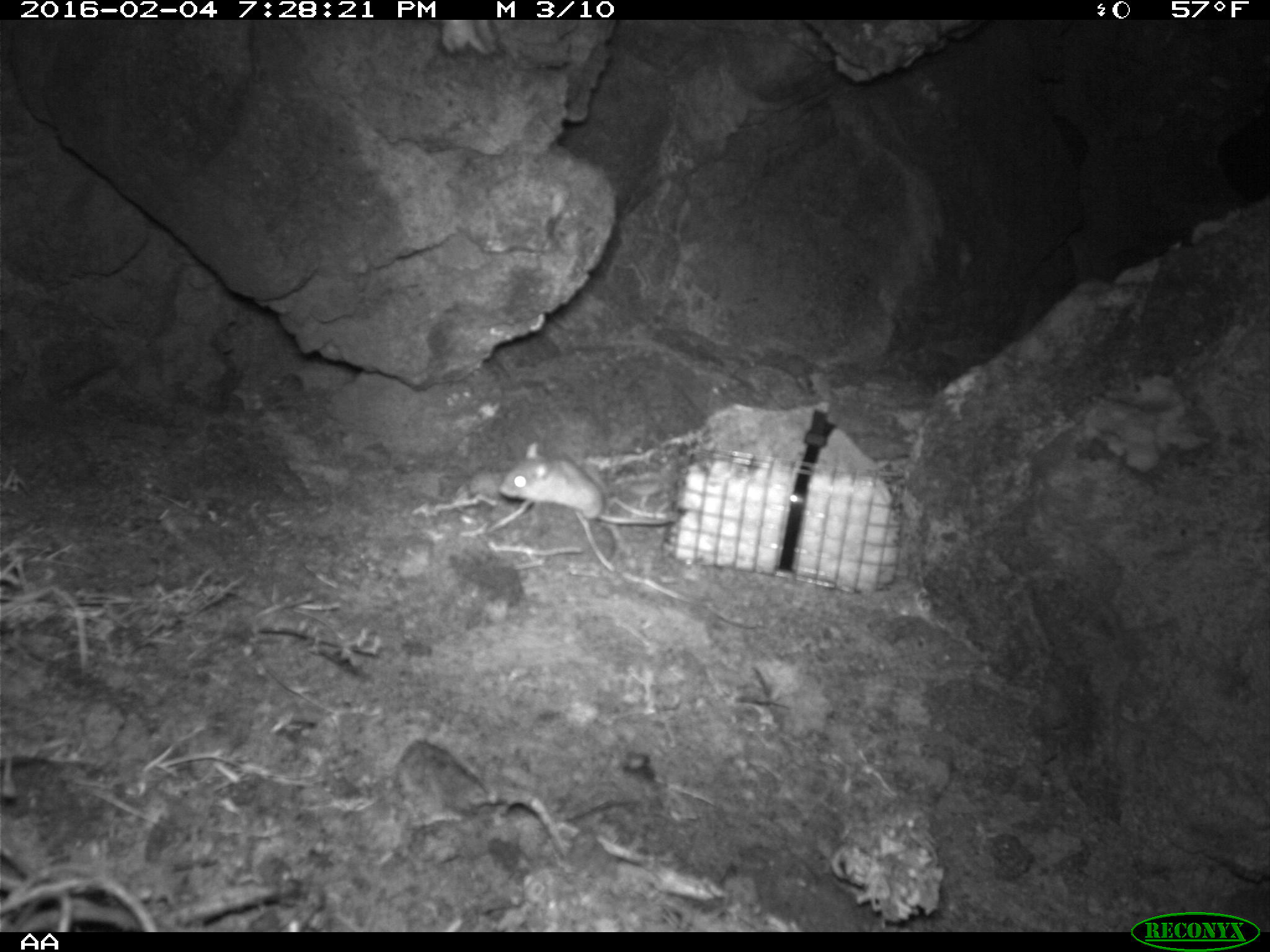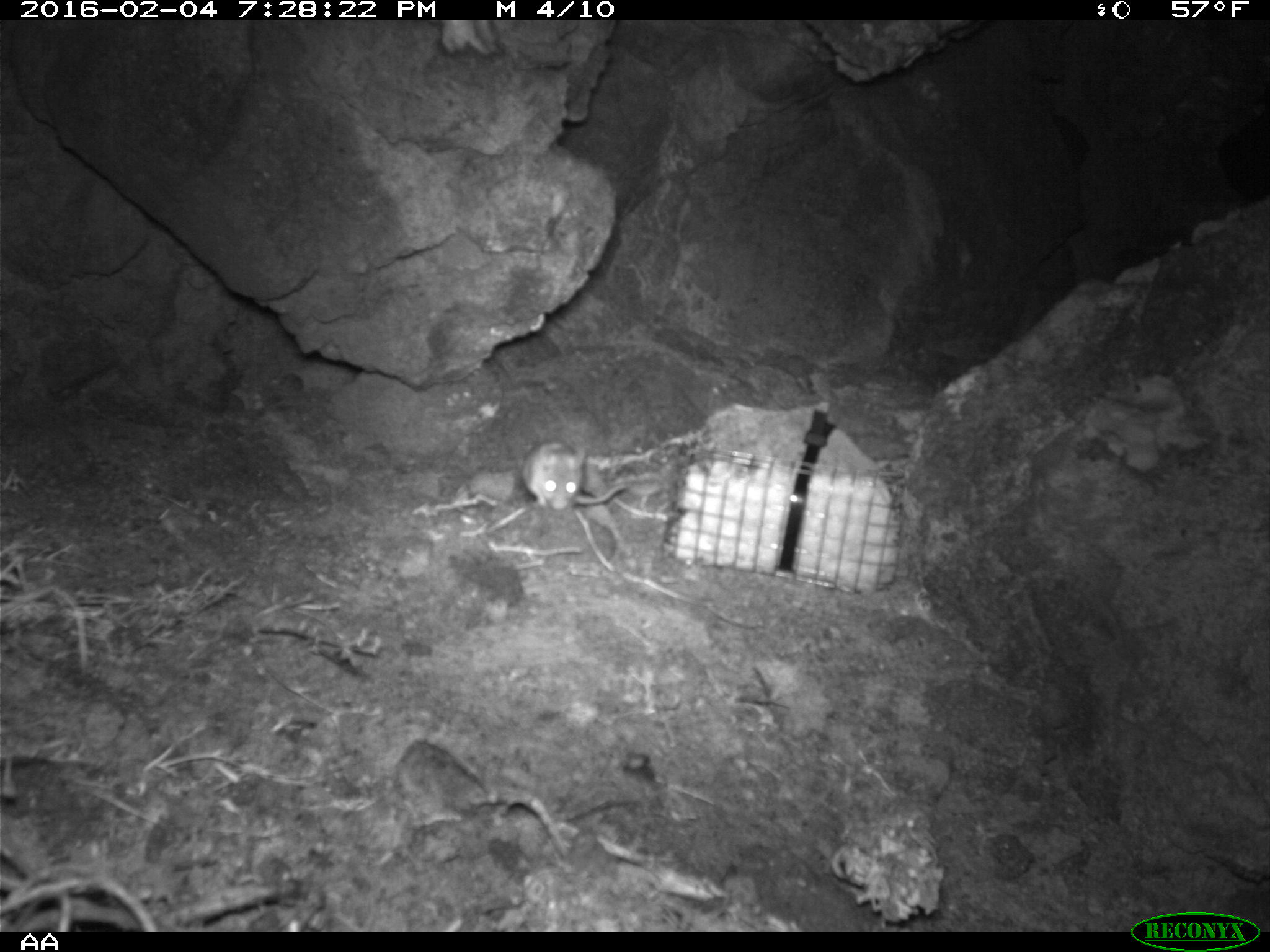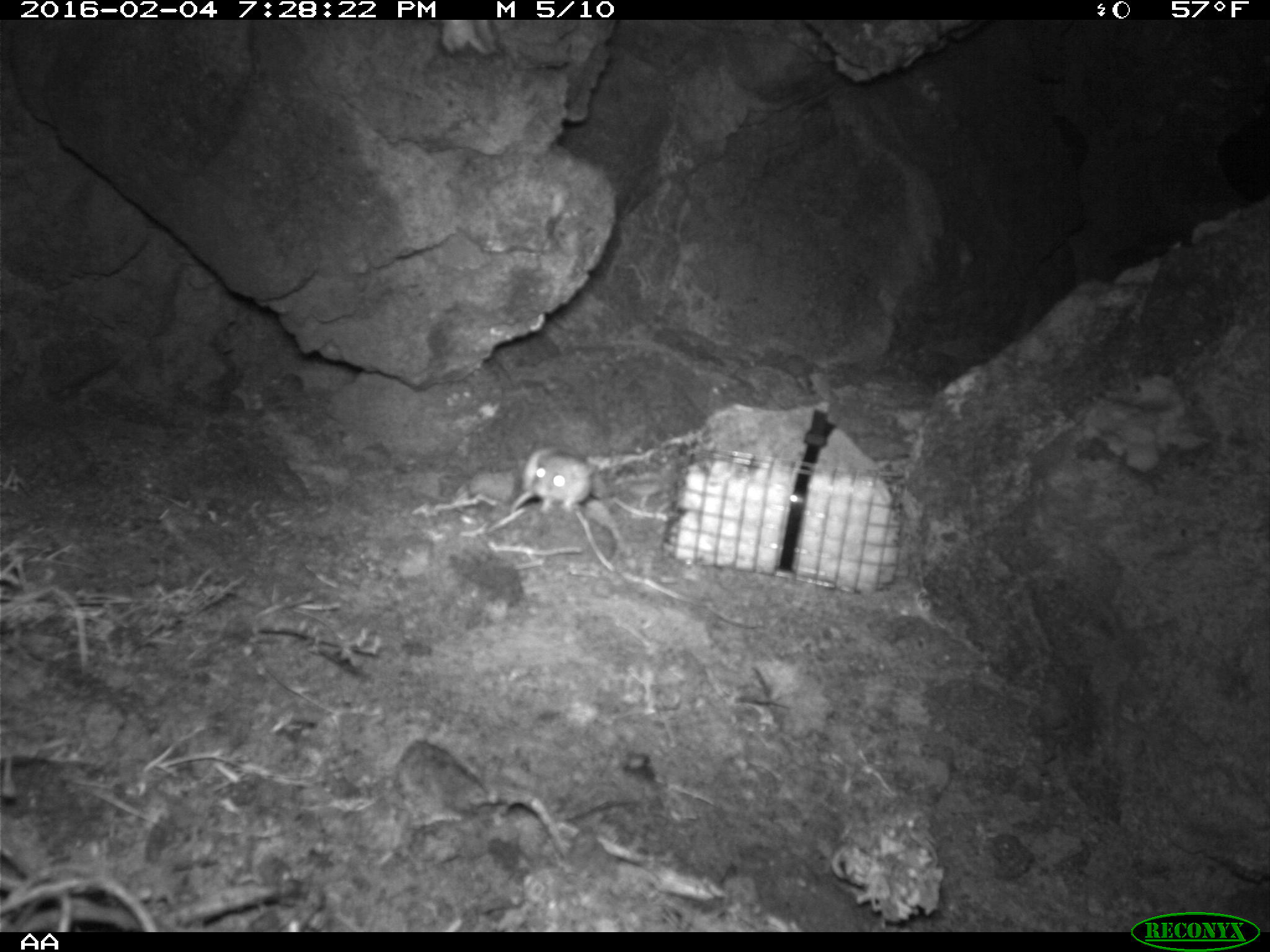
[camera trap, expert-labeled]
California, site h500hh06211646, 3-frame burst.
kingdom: Animalia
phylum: Chordata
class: Mammalia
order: Rodentia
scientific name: Rodentia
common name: rodent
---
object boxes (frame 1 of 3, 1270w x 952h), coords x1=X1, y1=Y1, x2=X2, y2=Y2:
rodent: x1=500, y1=443, x2=673, y2=525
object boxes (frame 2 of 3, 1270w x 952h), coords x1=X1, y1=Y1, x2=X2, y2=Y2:
rodent: x1=520, y1=438, x2=628, y2=514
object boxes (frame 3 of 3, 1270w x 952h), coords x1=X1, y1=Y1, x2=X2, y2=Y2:
rodent: x1=507, y1=443, x2=603, y2=514